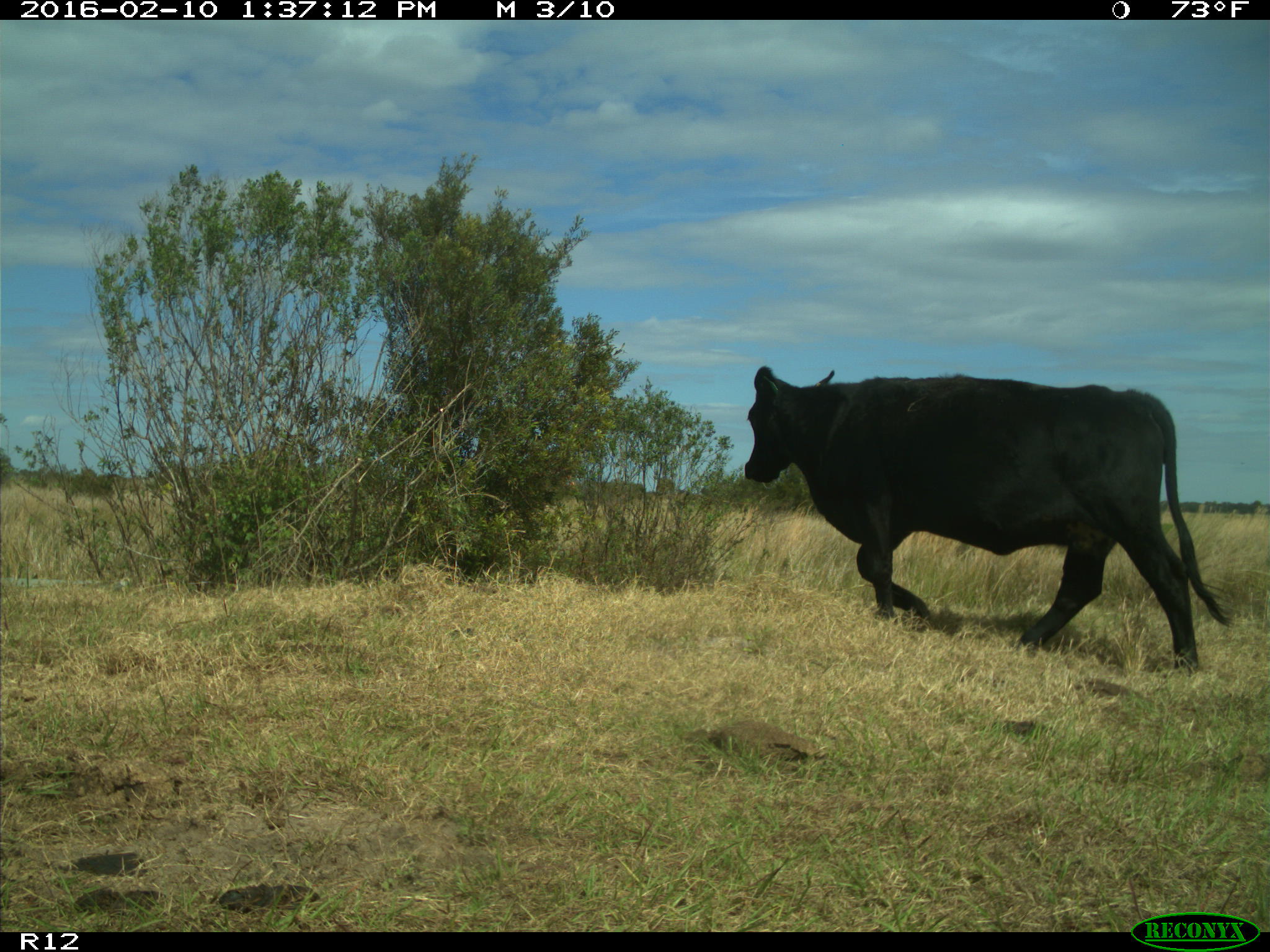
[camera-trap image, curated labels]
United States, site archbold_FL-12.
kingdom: Animalia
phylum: Chordata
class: Mammalia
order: Artiodactyla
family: Bovidae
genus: Bos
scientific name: Bos taurus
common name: domestic cow